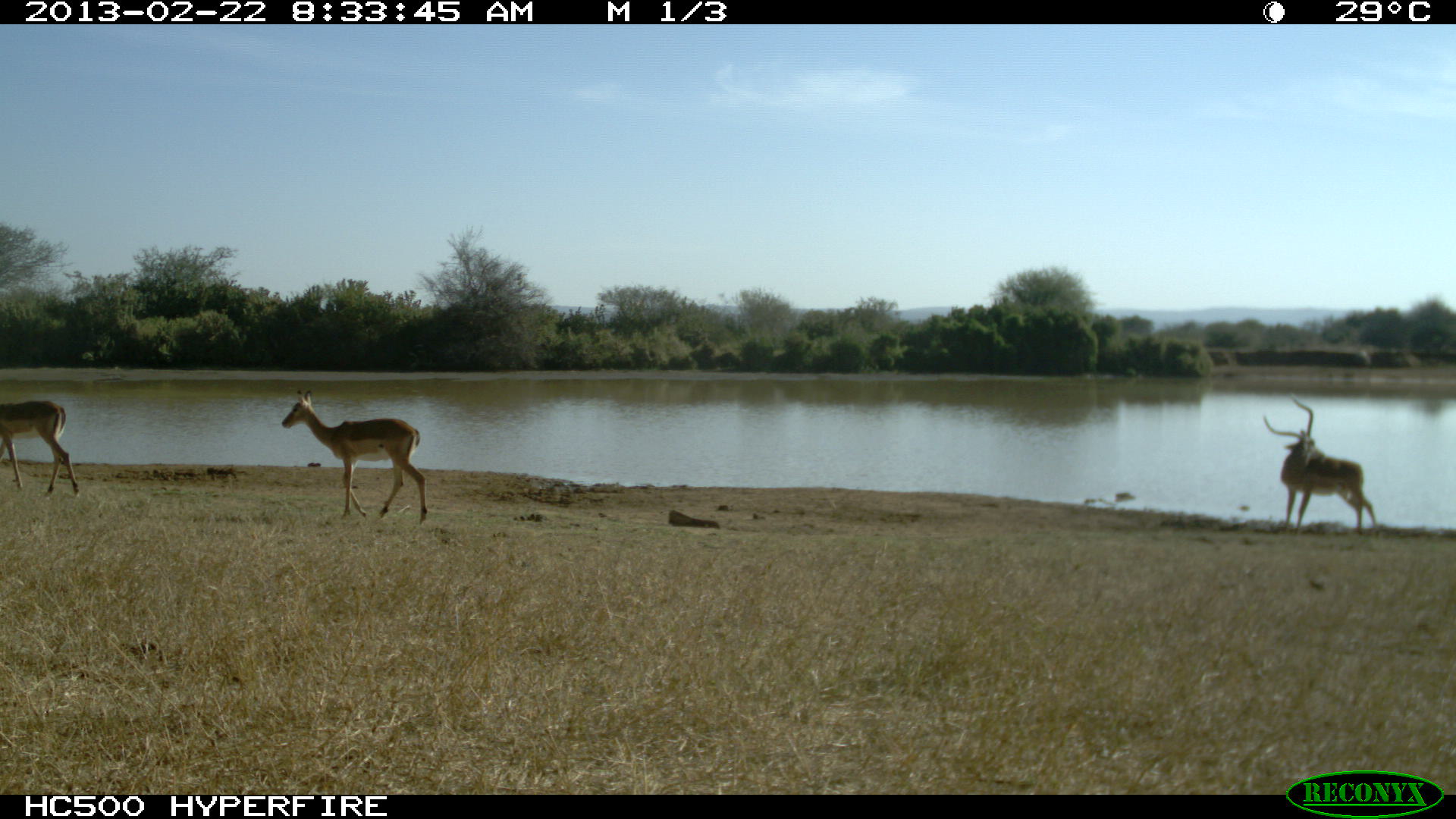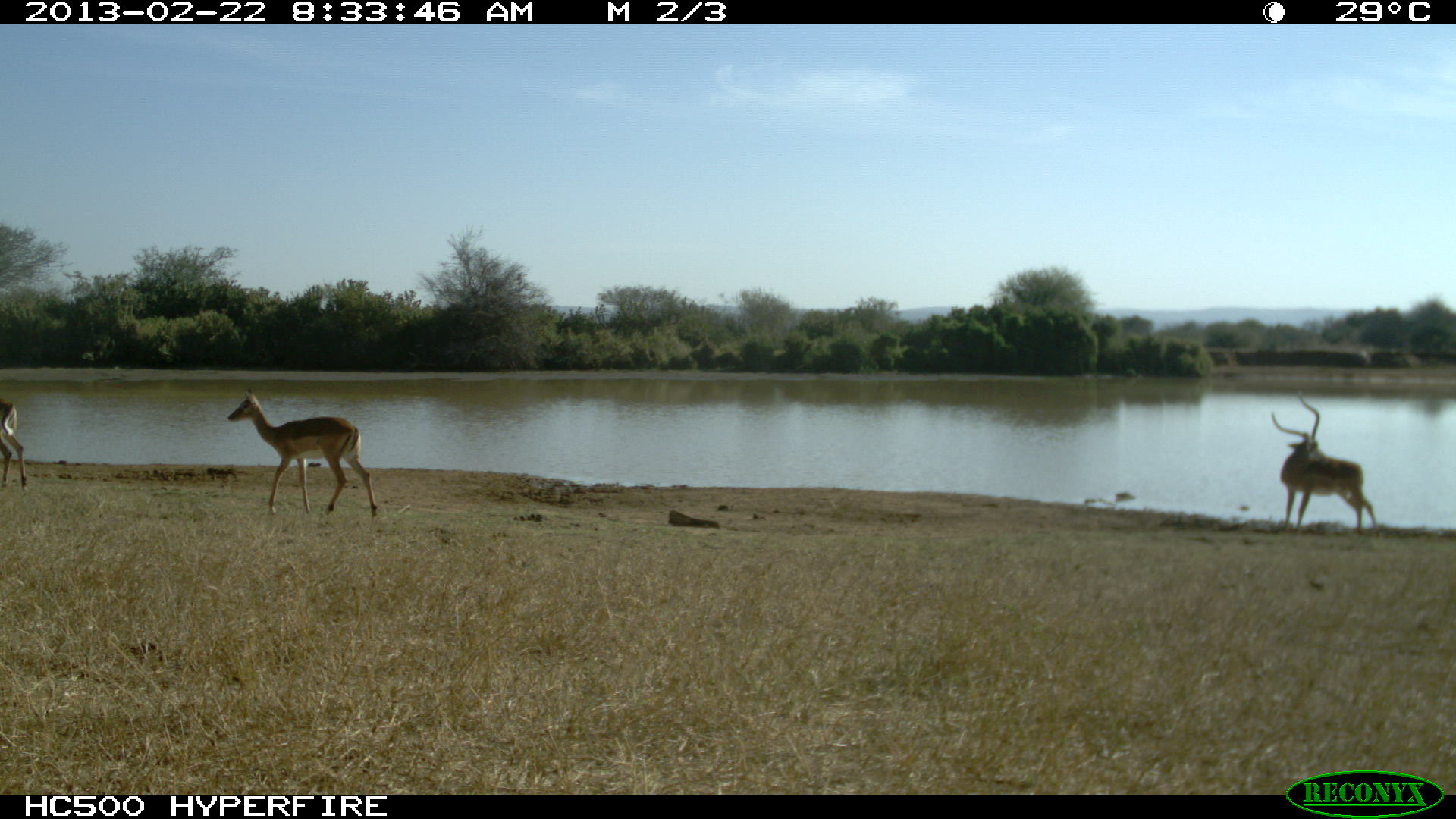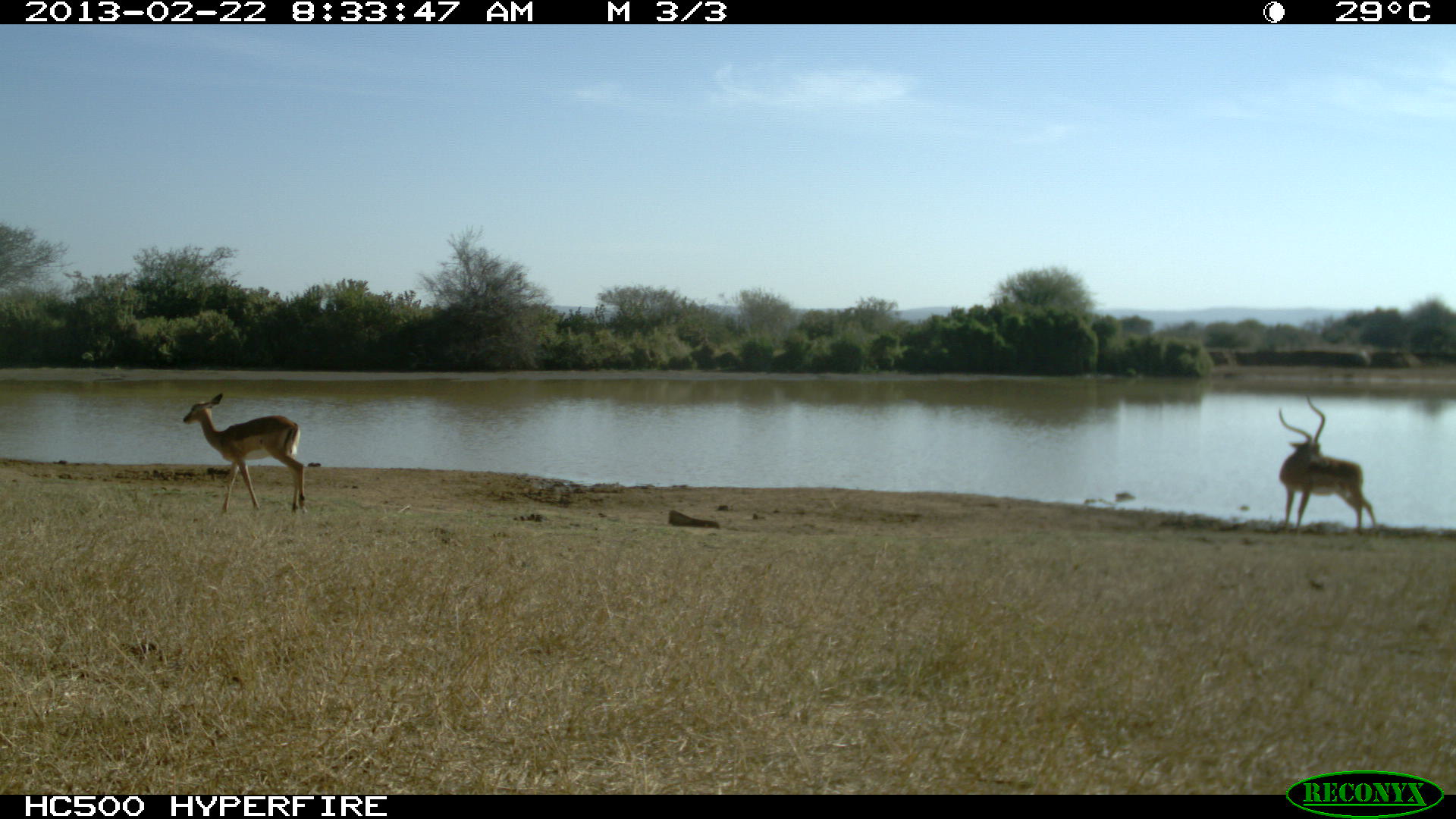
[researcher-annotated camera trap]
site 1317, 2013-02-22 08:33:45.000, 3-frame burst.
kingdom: Animalia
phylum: Chordata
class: Mammalia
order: Artiodactyla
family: Bovidae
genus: Aepyceros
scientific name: Aepyceros melampus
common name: impala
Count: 3.